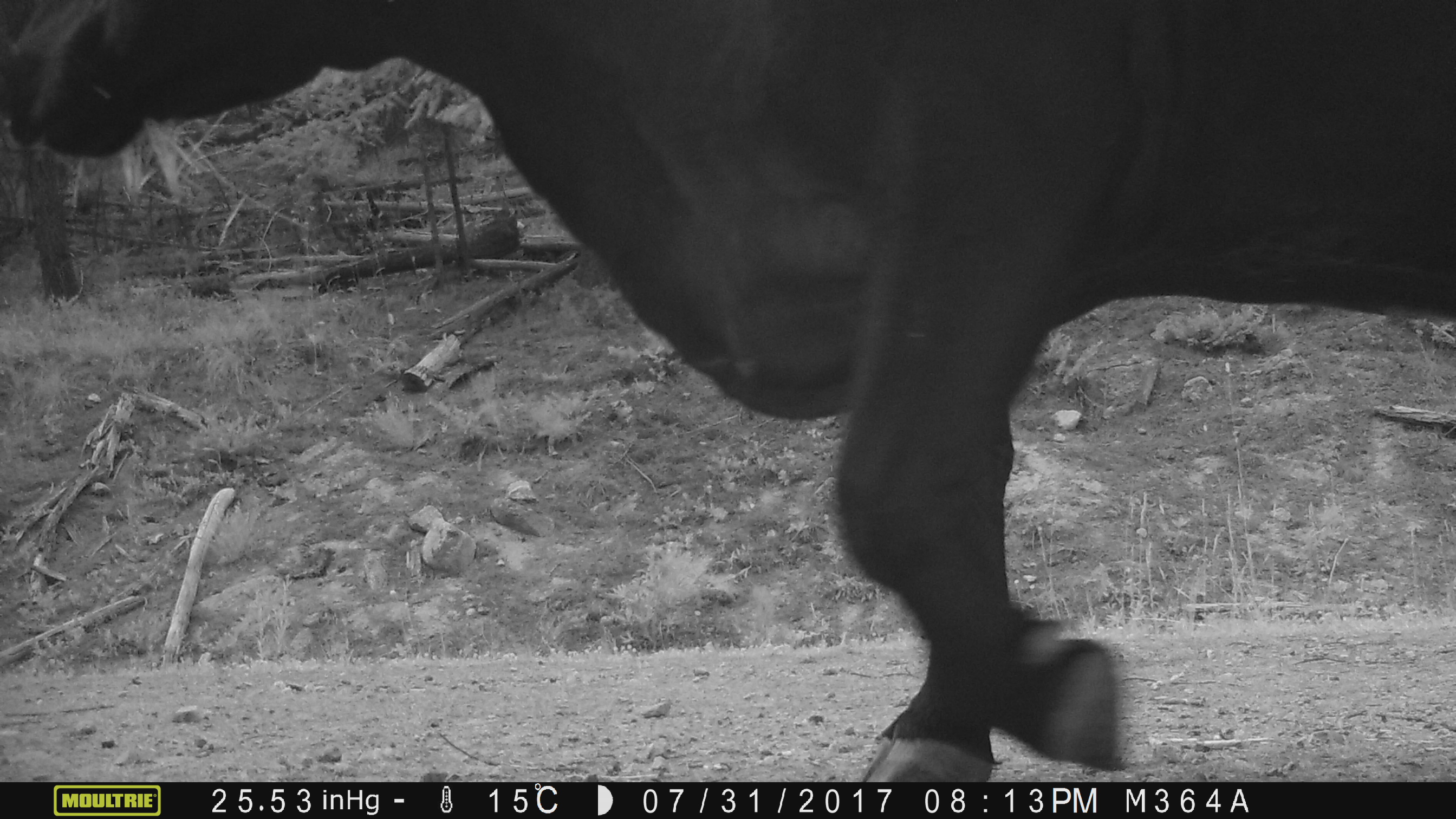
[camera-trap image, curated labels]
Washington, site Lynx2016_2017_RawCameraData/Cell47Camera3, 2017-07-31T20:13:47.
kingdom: Animalia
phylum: Chordata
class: Mammalia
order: Artiodactyla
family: Bovidae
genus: Bos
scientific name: Bos taurus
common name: domestic cattle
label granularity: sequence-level